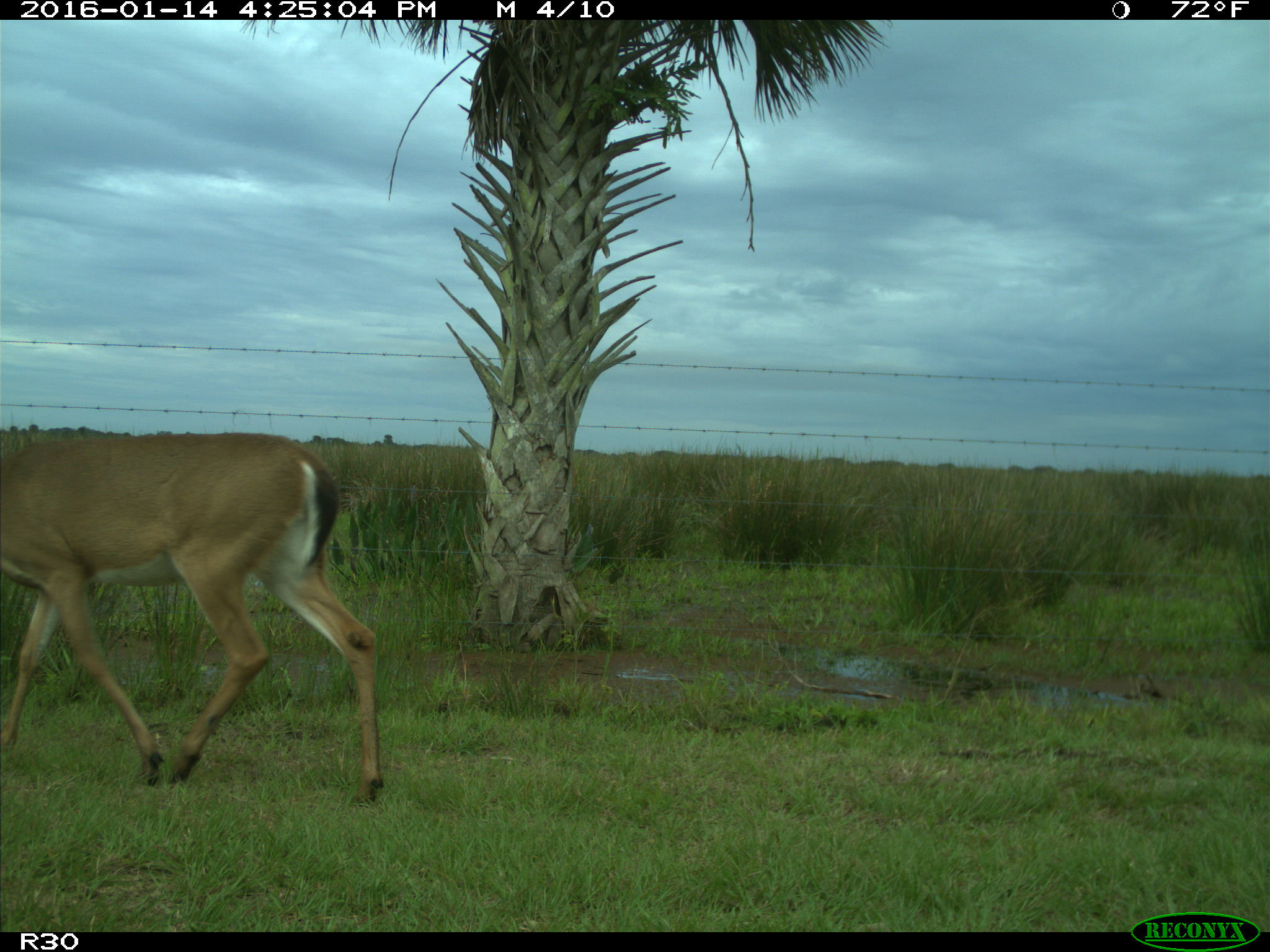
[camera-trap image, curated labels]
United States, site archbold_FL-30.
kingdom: Animalia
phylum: Chordata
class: Mammalia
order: Artiodactyla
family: Cervidae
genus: Odocoileus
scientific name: Odocoileus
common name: deer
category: unidentified deer